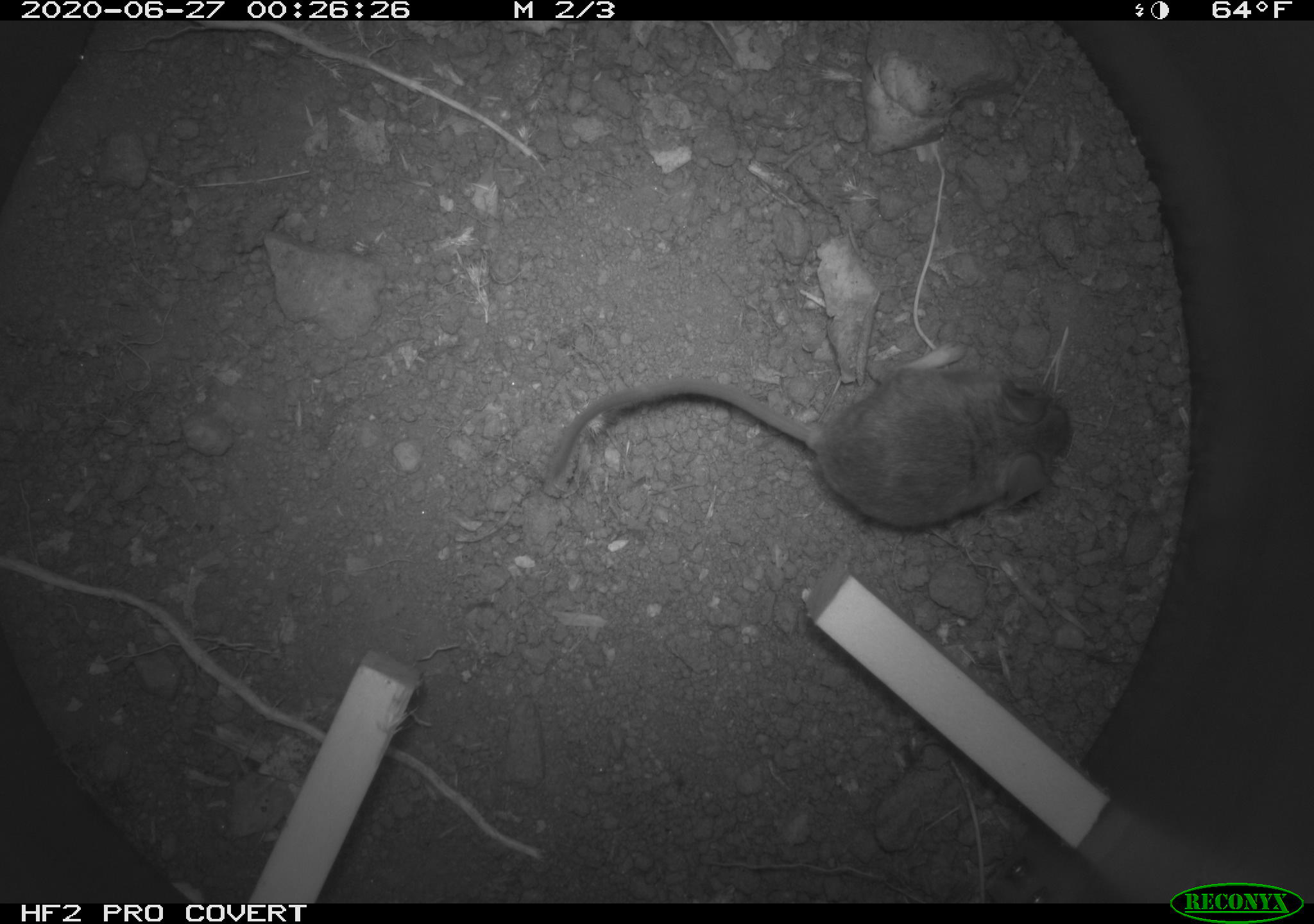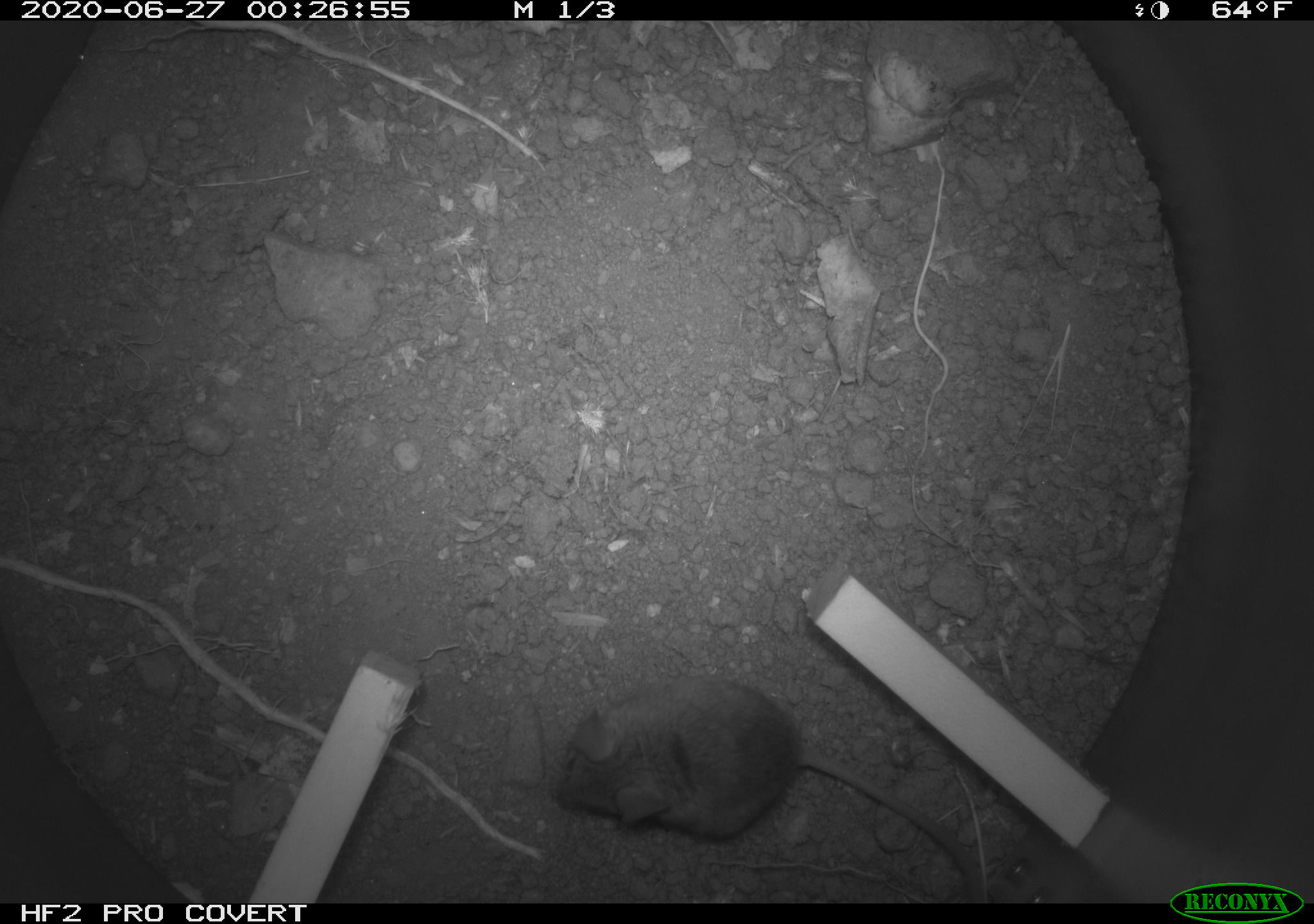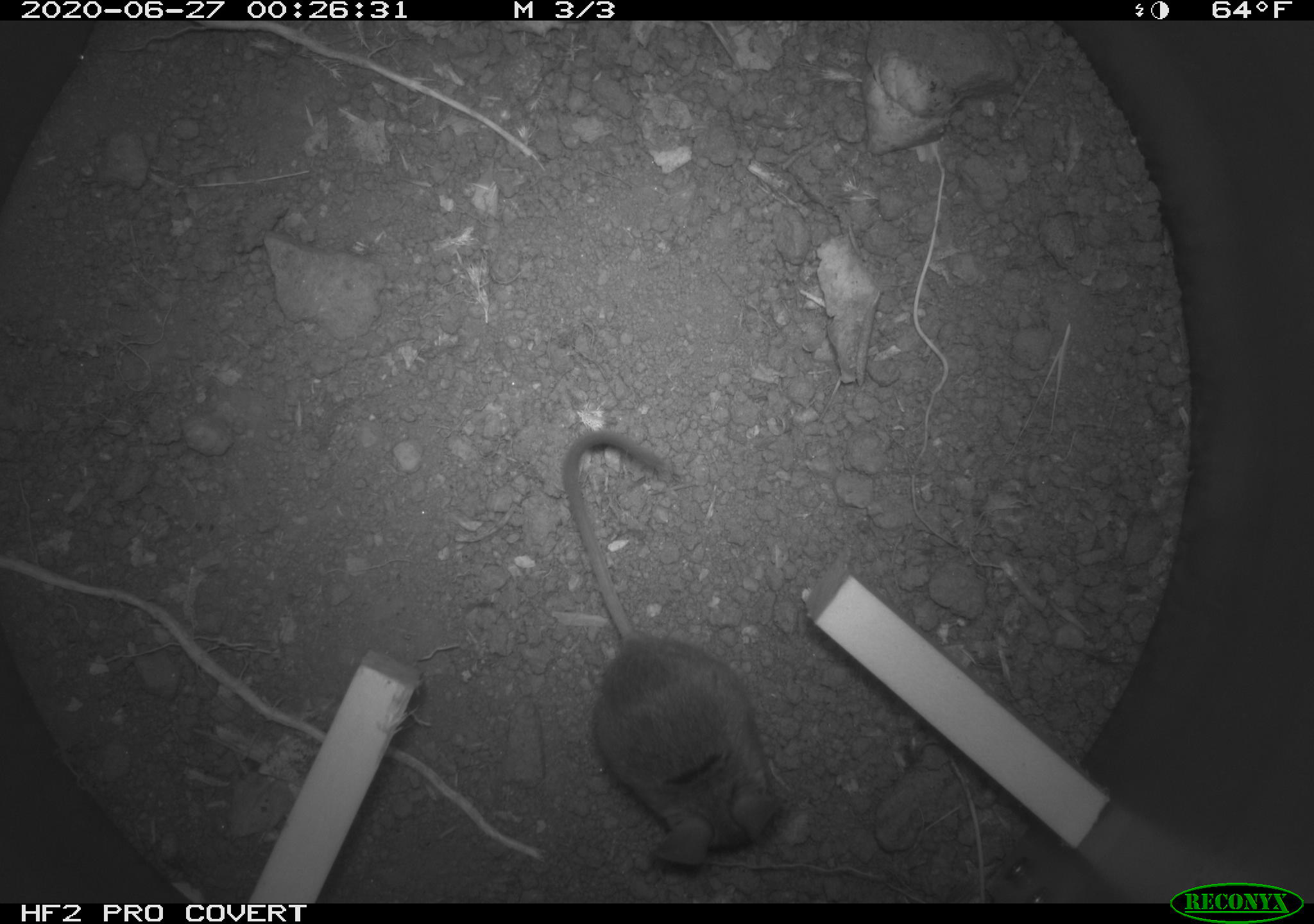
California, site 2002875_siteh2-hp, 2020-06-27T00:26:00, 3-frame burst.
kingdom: Animalia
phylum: Chordata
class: Mammalia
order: Rodentia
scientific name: Rodentia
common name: rodent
Rodent (Rodentia).